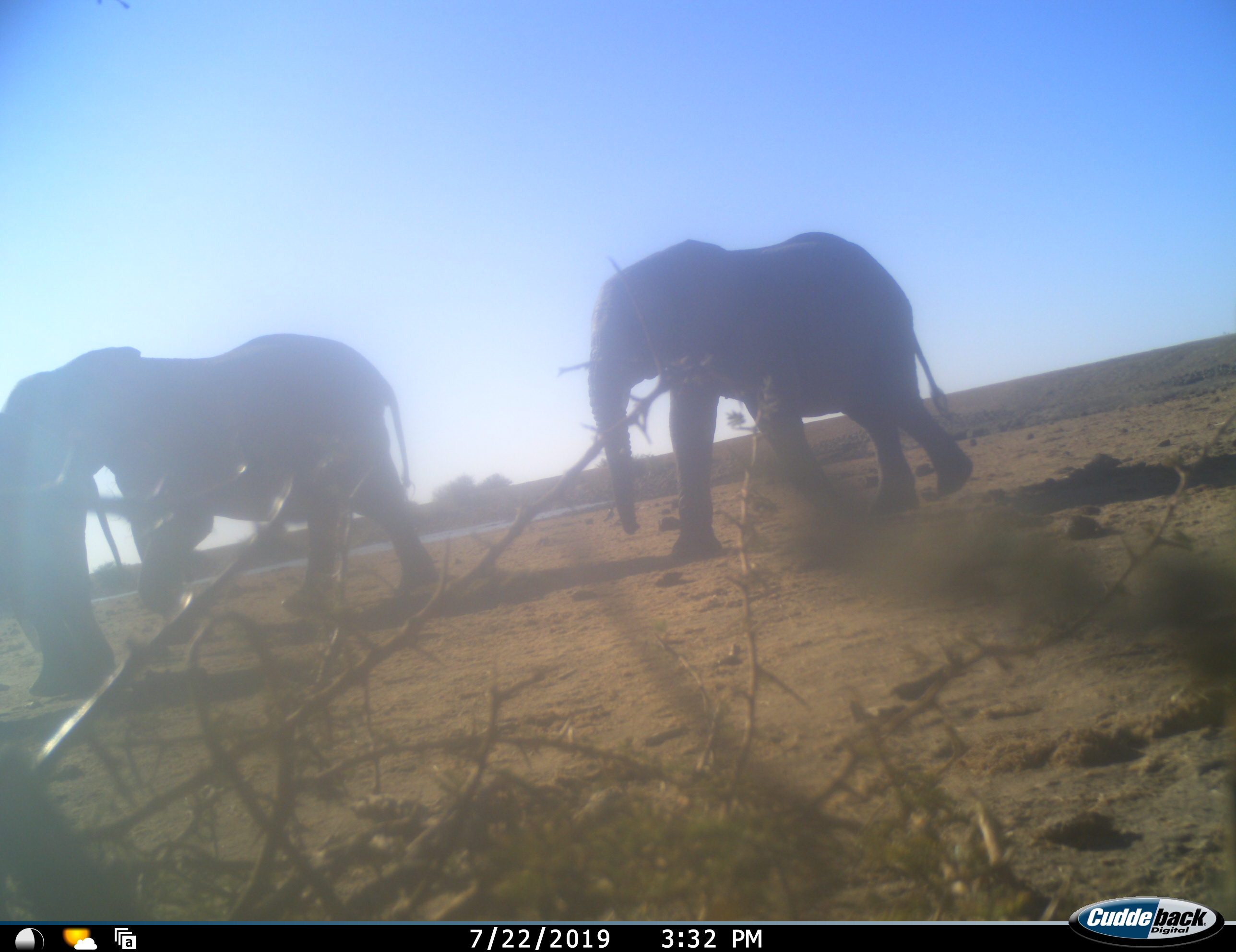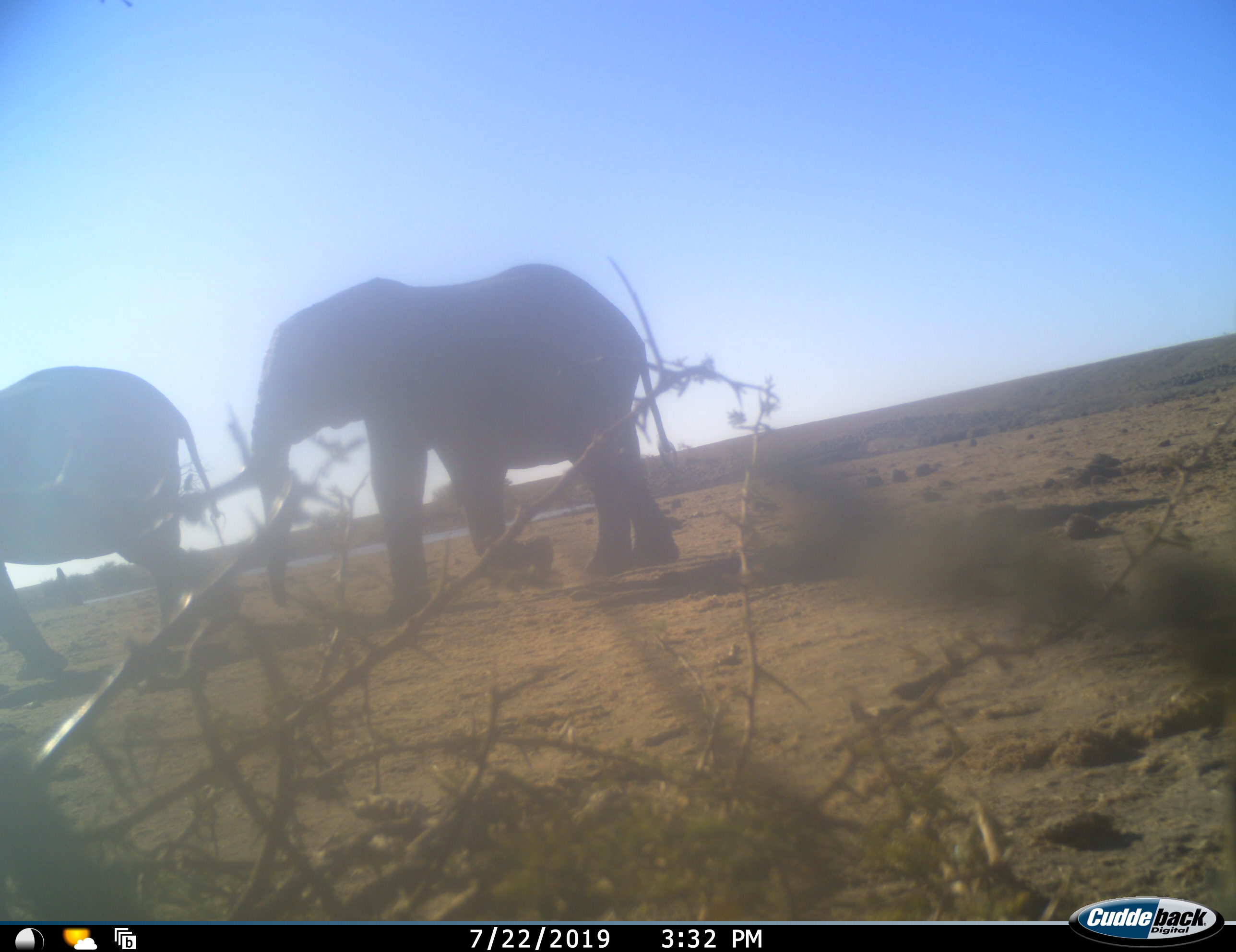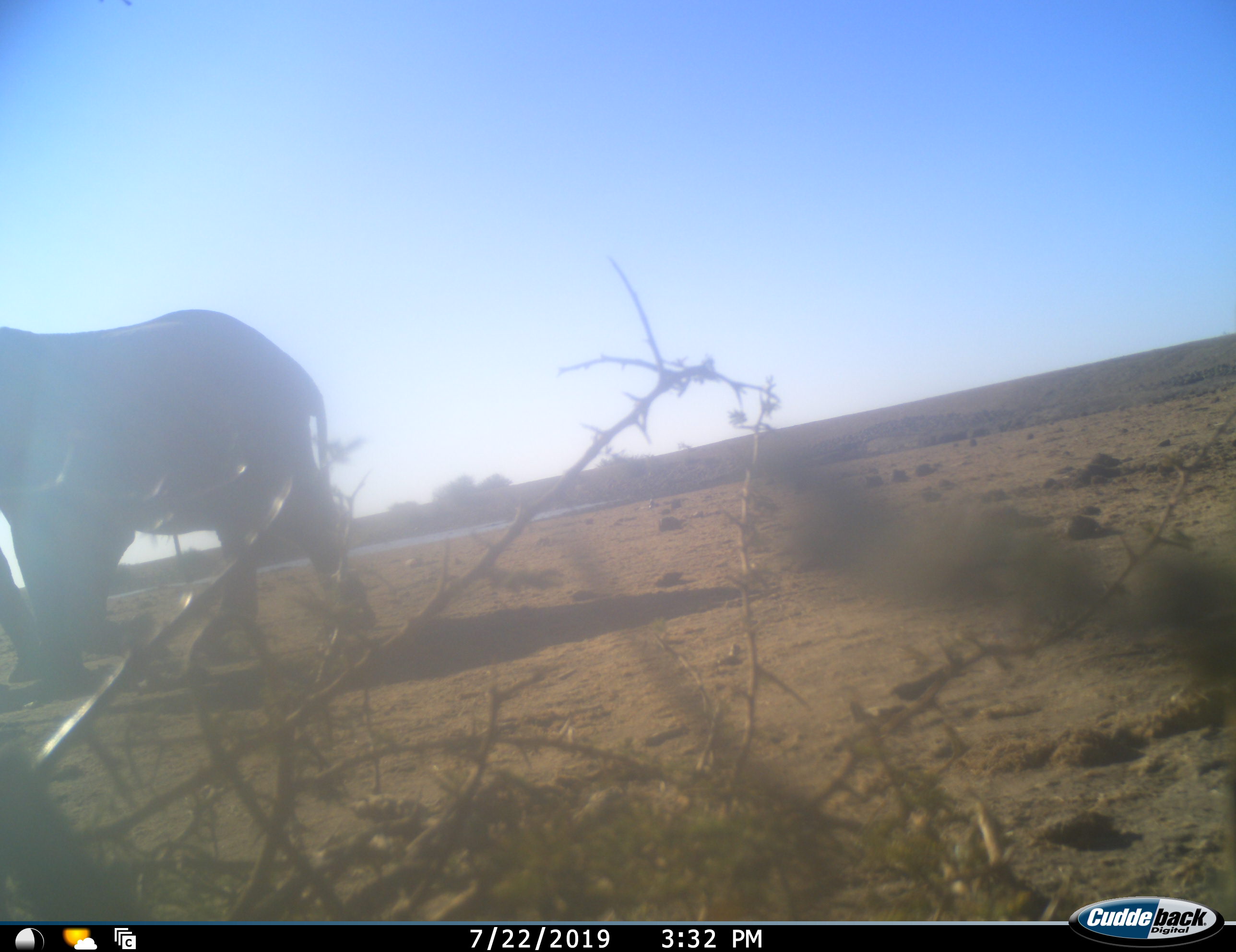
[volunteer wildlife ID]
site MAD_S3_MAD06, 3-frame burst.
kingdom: Animalia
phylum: Chordata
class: Mammalia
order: Proboscidea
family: Elephantidae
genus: Loxodonta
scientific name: Loxodonta africana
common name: african bush elephant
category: elephant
Elephant (african bush elephant) (Loxodonta africana), count 2. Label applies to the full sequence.